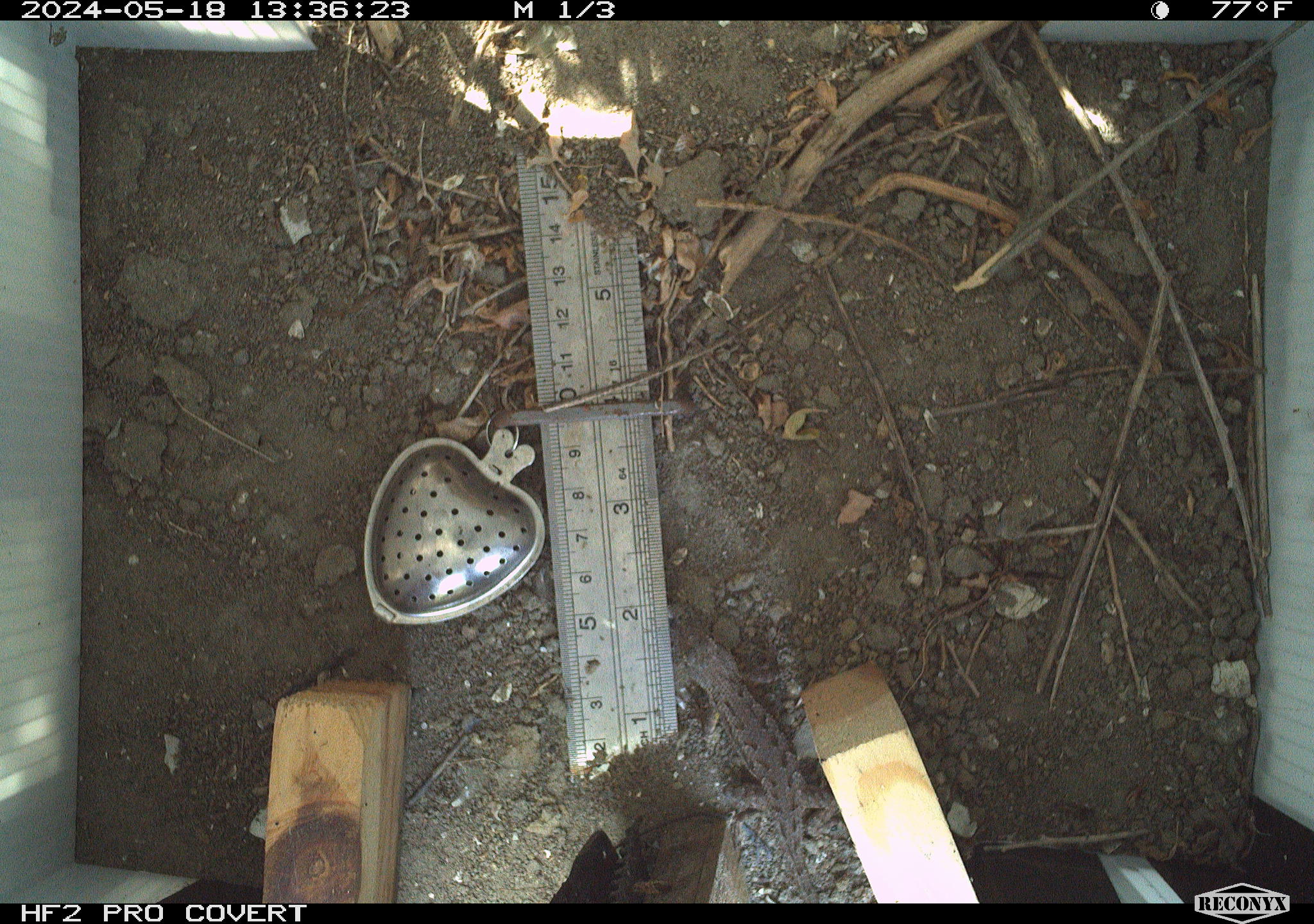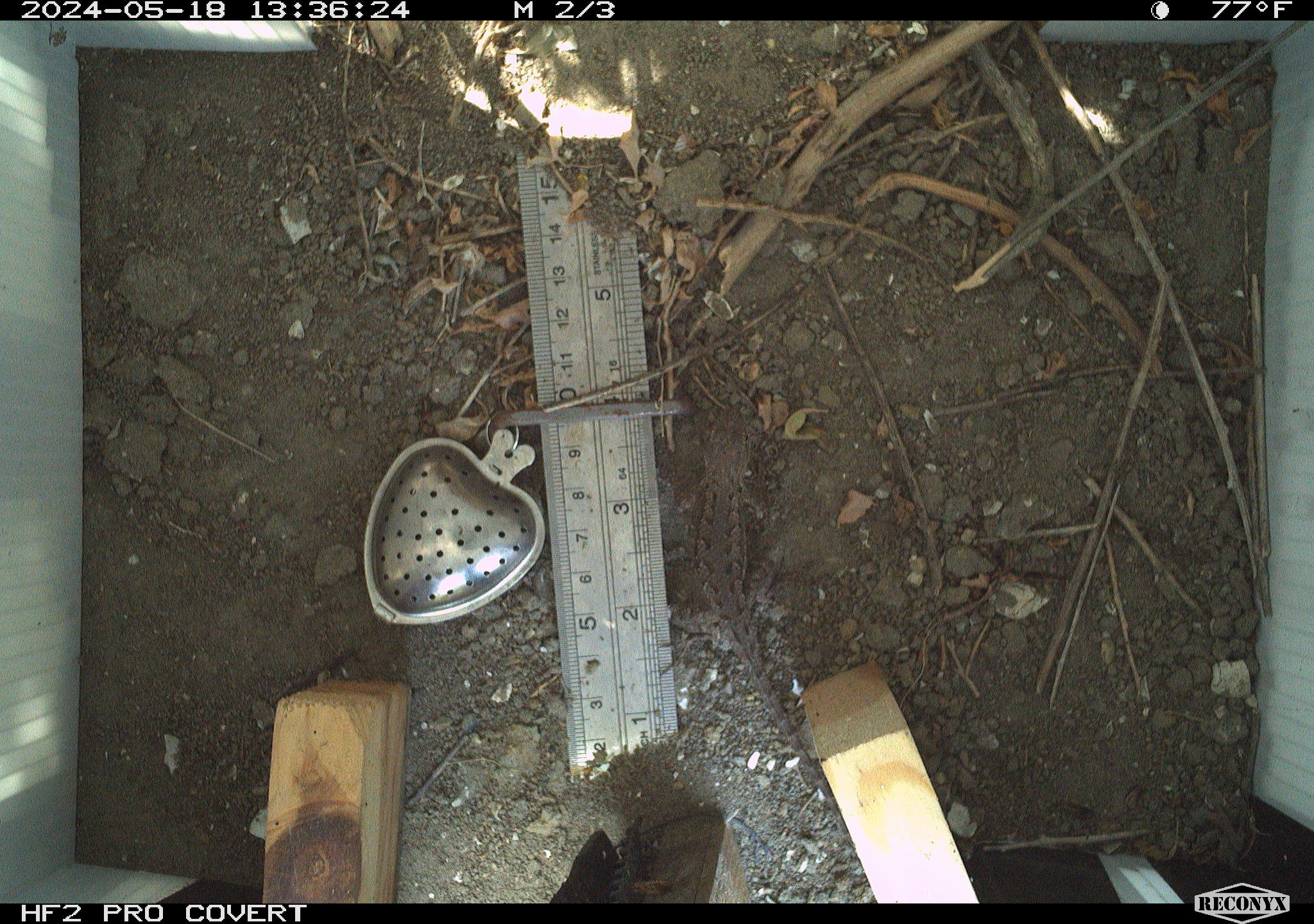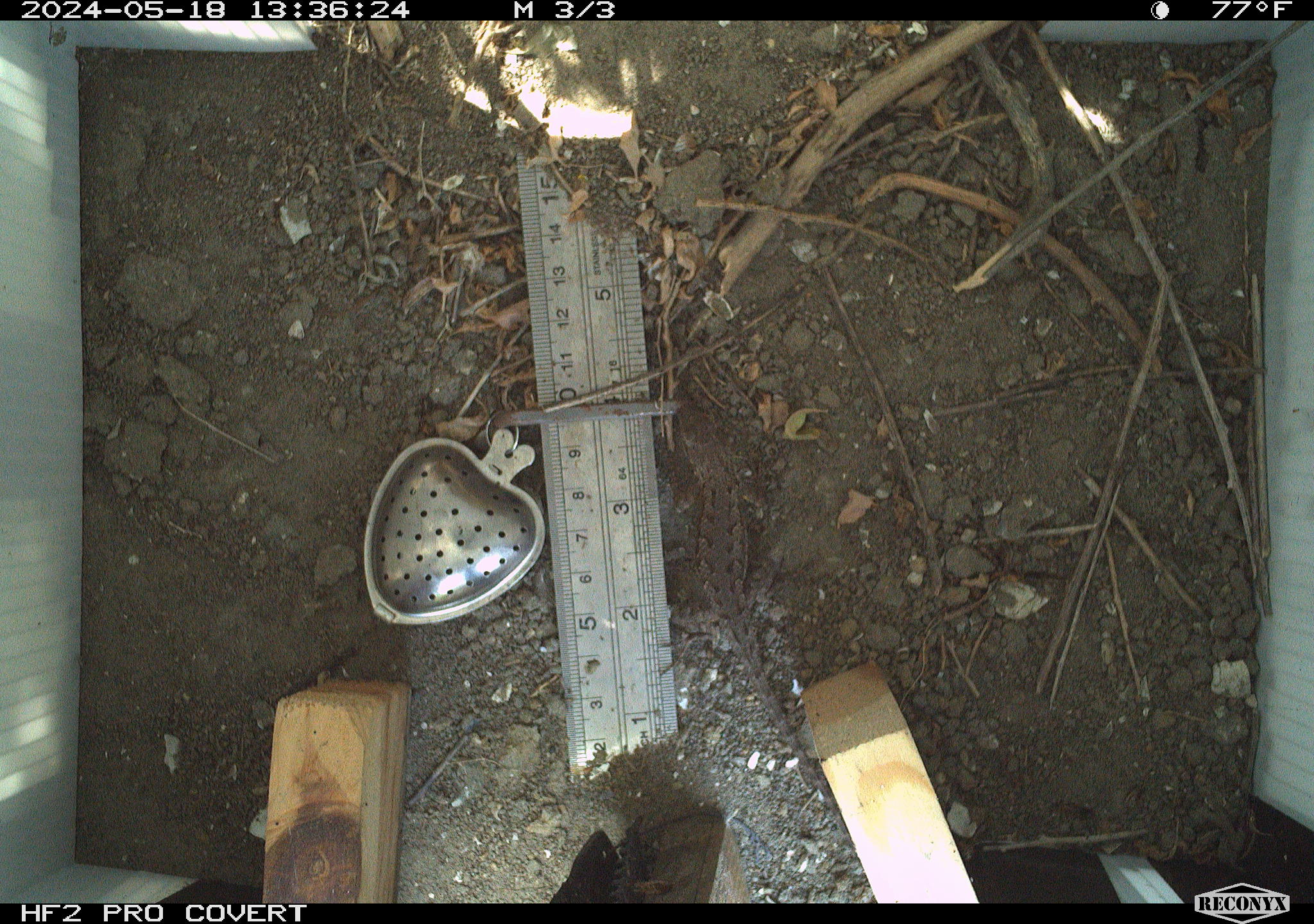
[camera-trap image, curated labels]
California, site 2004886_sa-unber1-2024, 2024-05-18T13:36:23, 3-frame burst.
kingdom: Animalia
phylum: Chordata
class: Reptilia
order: Squamata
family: Phrynosomatidae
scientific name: Phrynosomatidae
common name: phrynosomatid lizards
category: phrynosomatidae family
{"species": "phrynosomatidae family (phrynosomatid lizards) (Phrynosomatidae)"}